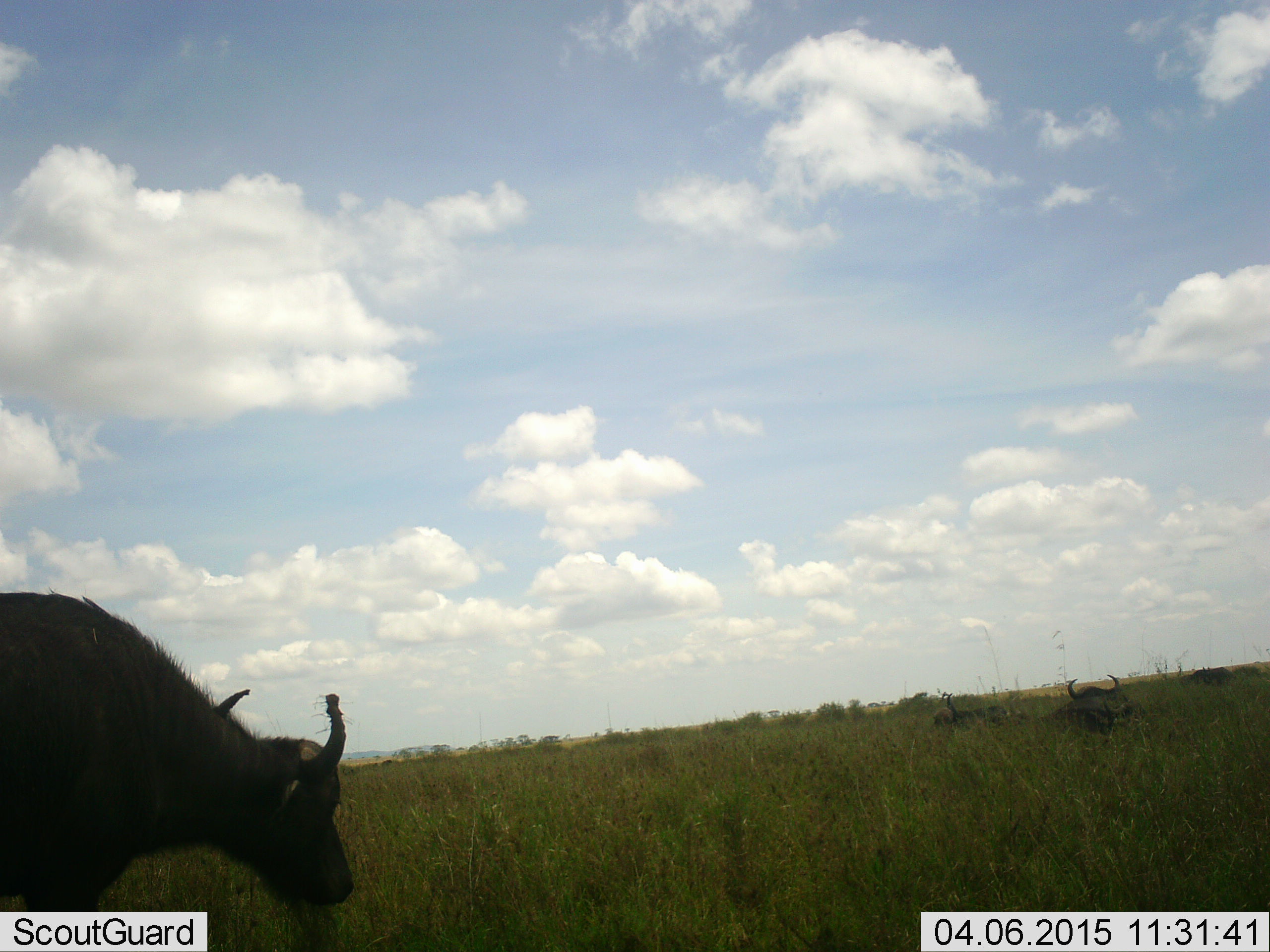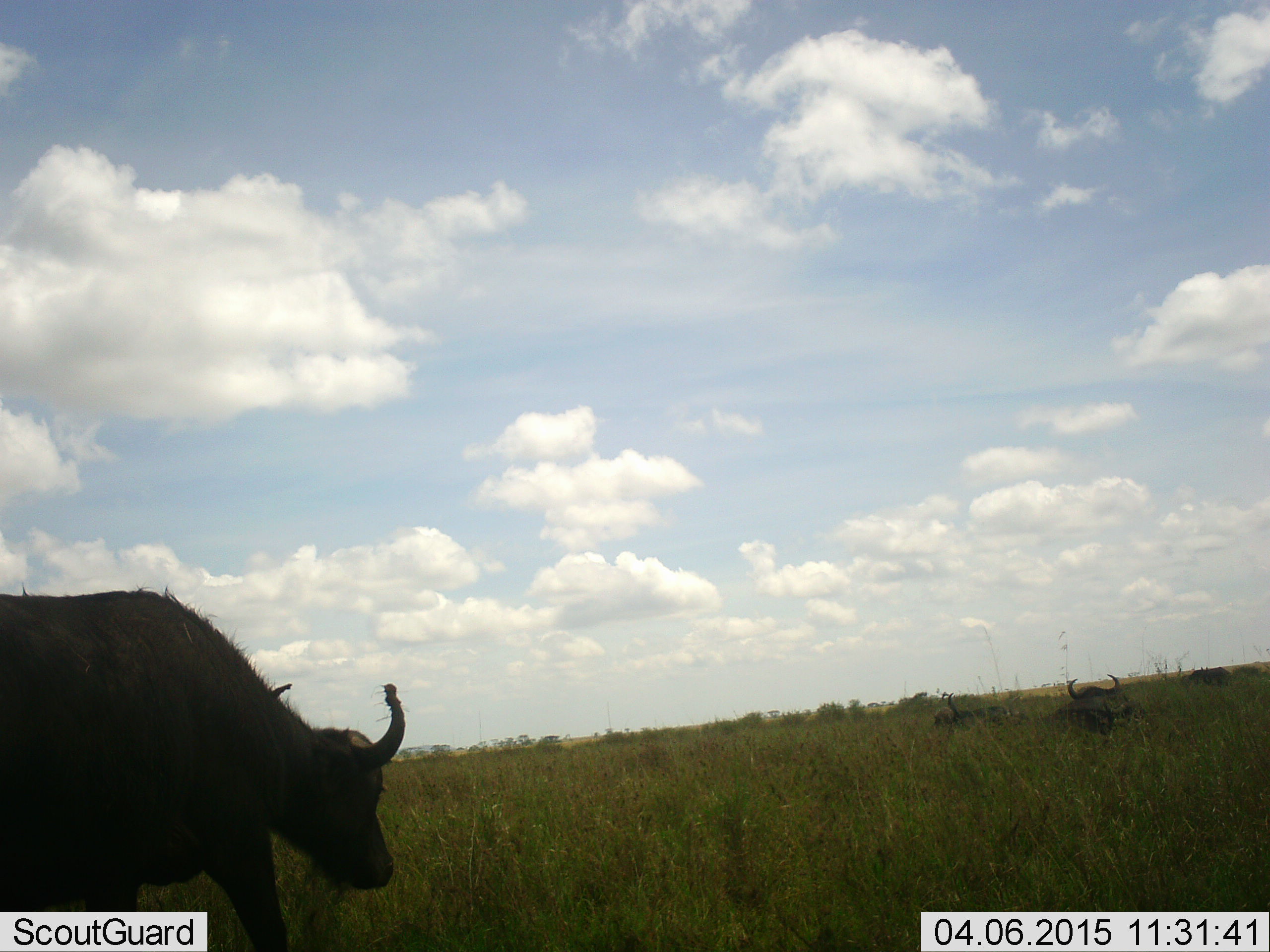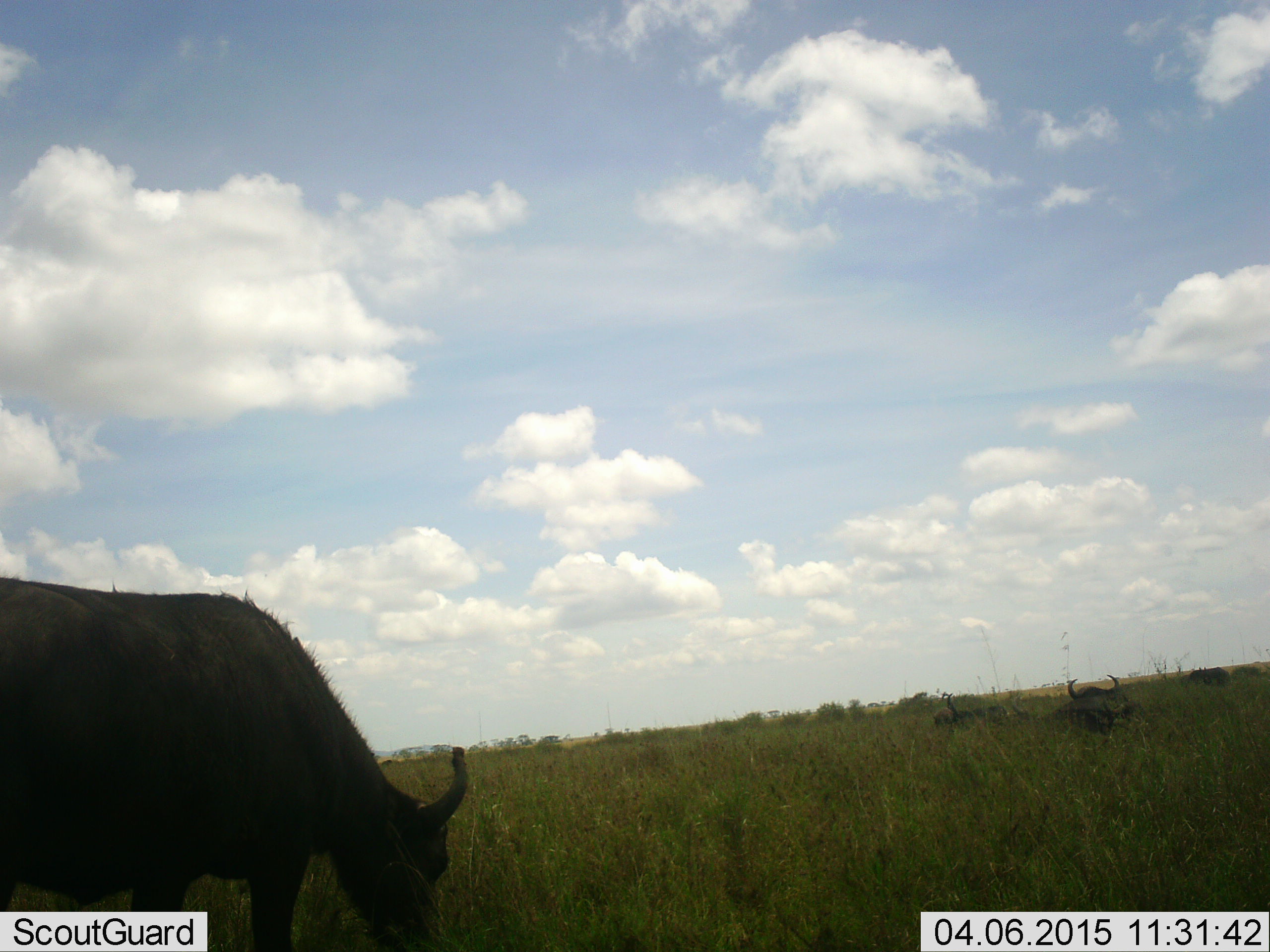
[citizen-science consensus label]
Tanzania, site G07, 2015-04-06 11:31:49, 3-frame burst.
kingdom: Animalia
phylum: Chordata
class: Mammalia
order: Artiodactyla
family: Bovidae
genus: Syncerus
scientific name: Syncerus caffer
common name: cape buffalo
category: buffalo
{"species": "buffalo (cape buffalo) (Syncerus caffer)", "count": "4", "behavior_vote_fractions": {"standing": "40%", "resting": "80%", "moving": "70%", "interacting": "0%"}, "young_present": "0%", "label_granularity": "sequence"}